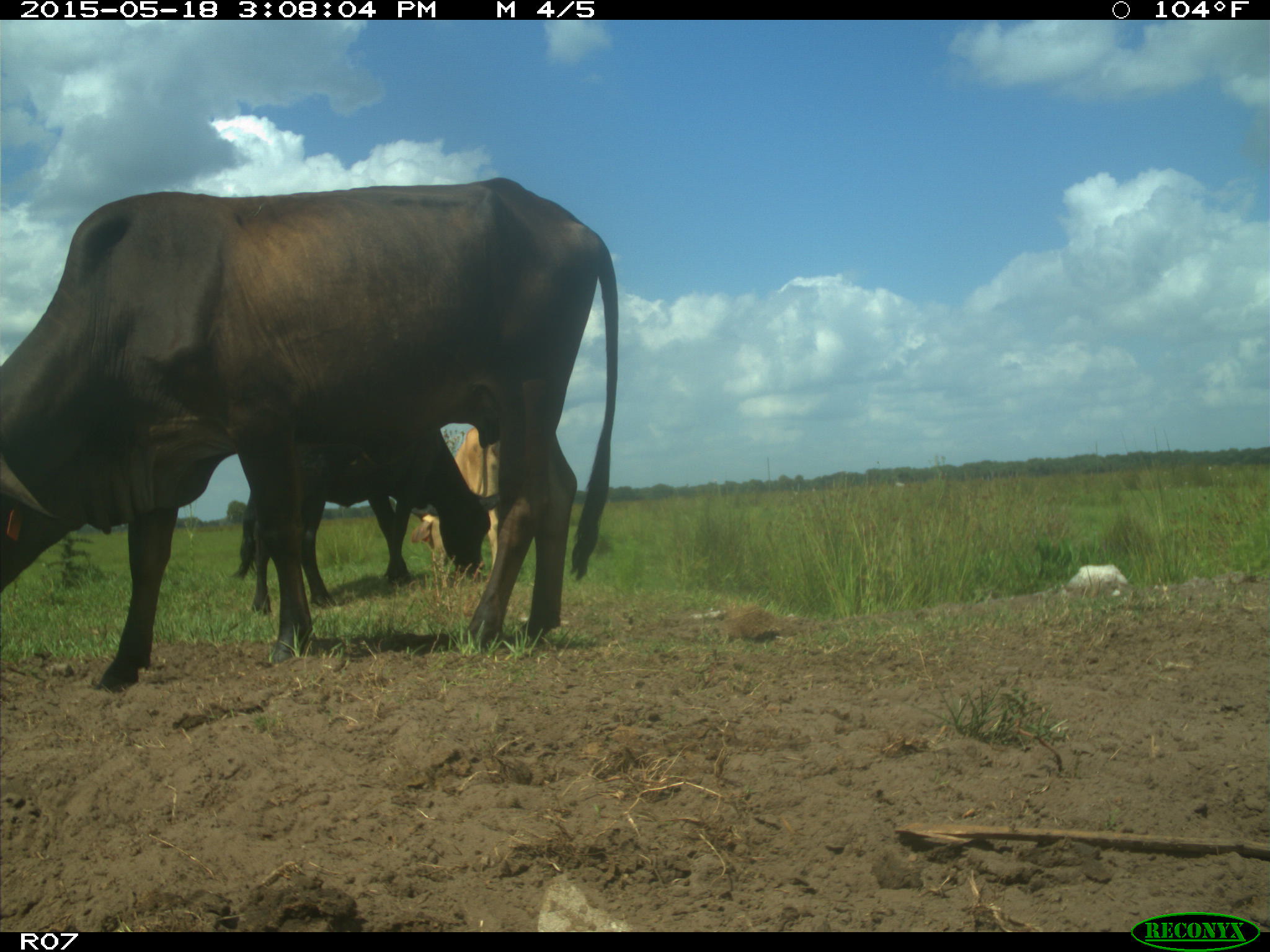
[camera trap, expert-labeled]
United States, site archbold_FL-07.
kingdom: Animalia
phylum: Chordata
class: Mammalia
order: Artiodactyla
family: Bovidae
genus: Bos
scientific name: Bos taurus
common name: domestic cow